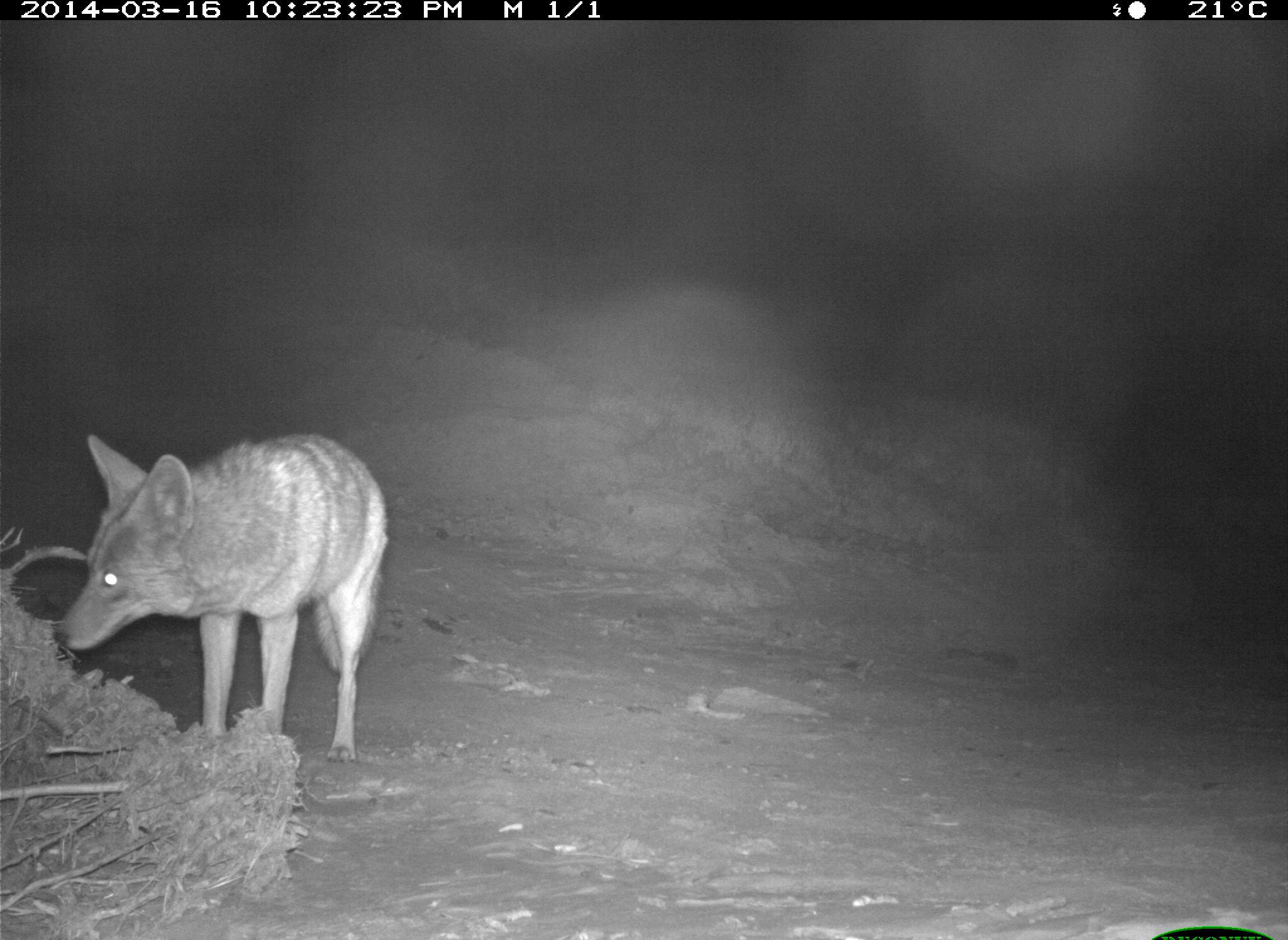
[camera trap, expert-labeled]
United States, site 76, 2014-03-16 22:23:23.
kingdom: Animalia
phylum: Chordata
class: Mammalia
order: Carnivora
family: Canidae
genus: Canis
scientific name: Canis latrans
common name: coyote